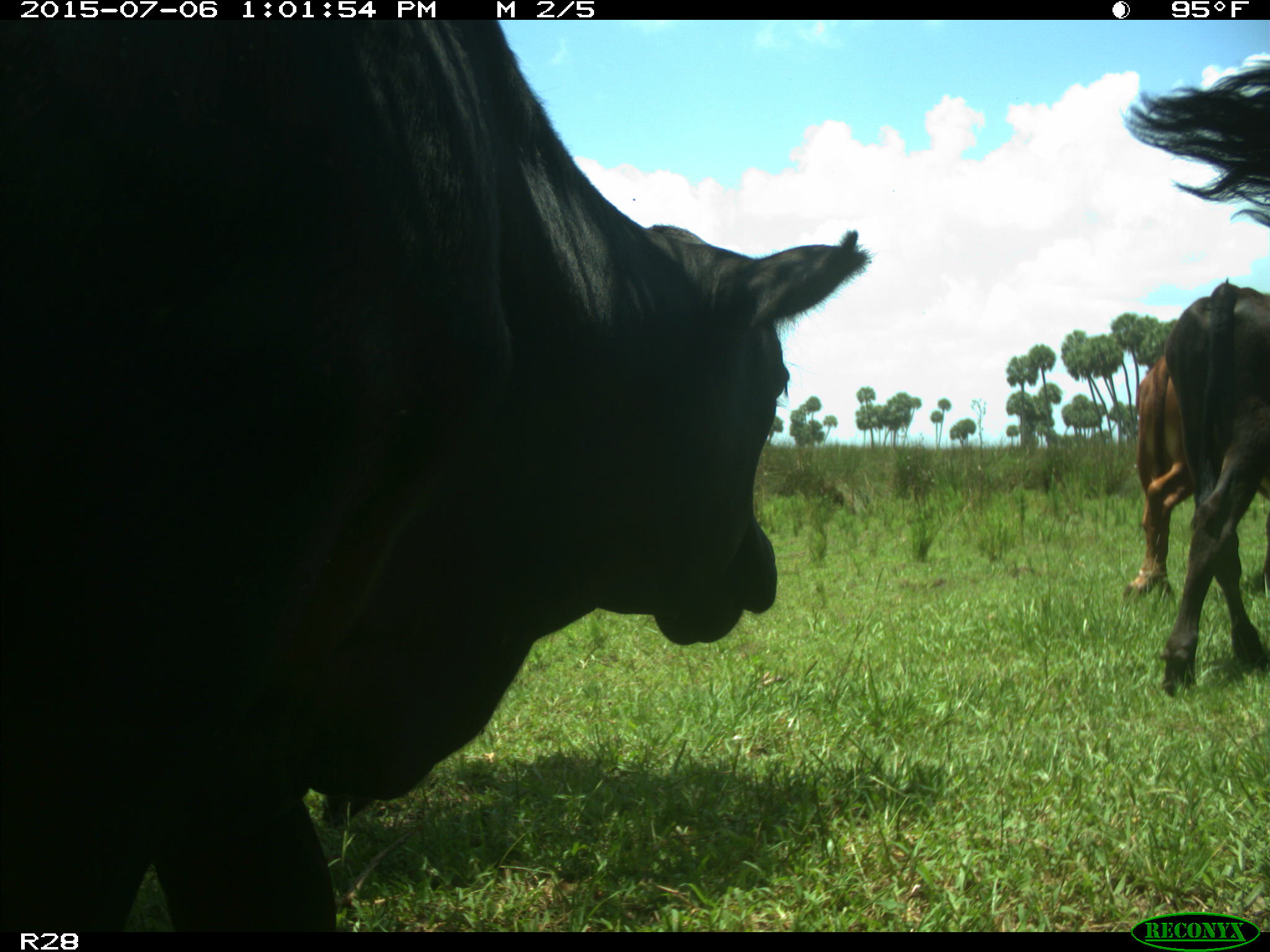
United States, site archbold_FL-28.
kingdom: Animalia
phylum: Chordata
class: Mammalia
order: Artiodactyla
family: Bovidae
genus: Bos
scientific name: Bos taurus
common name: domestic cow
Bos taurus (domestic cow).